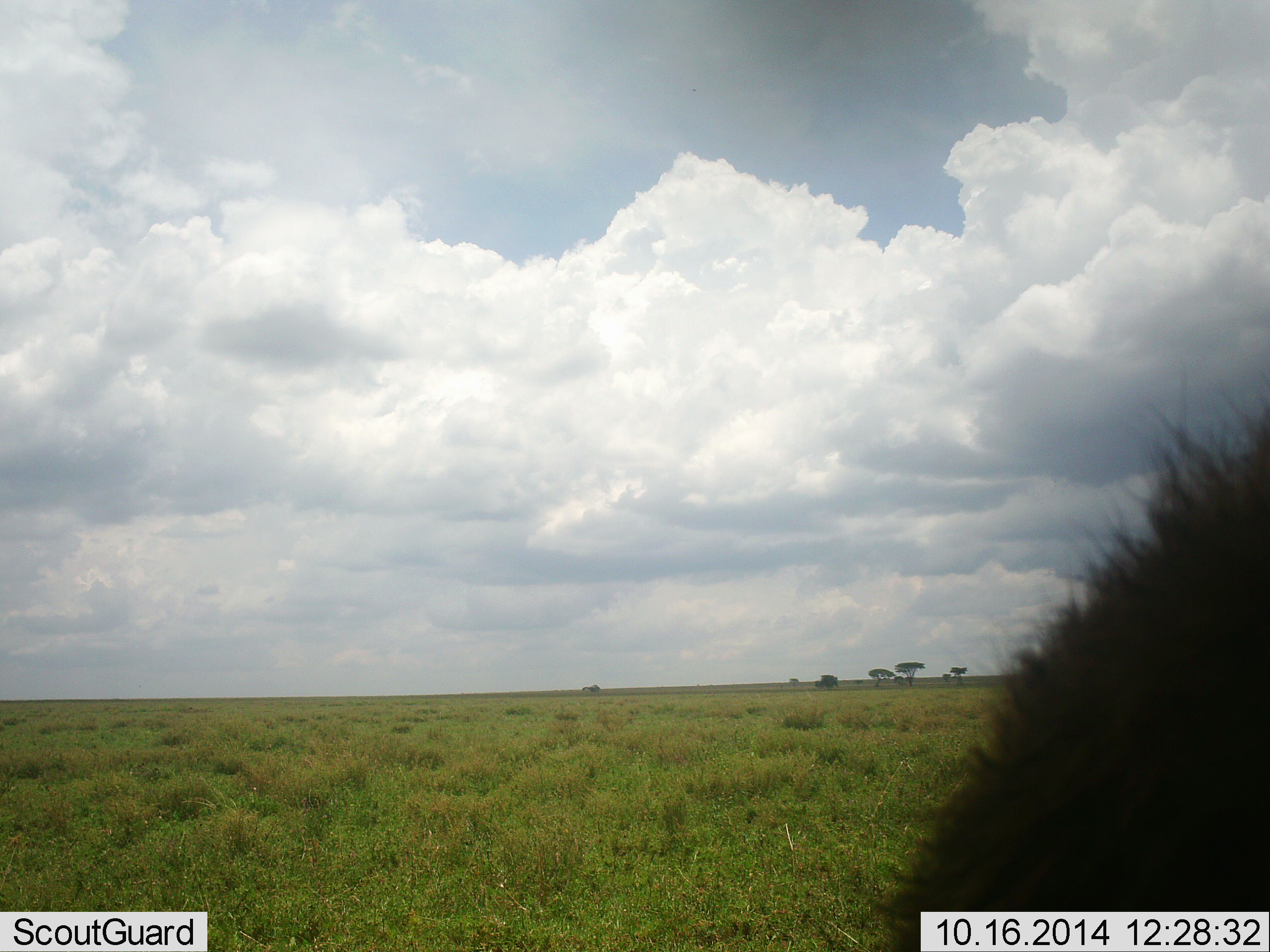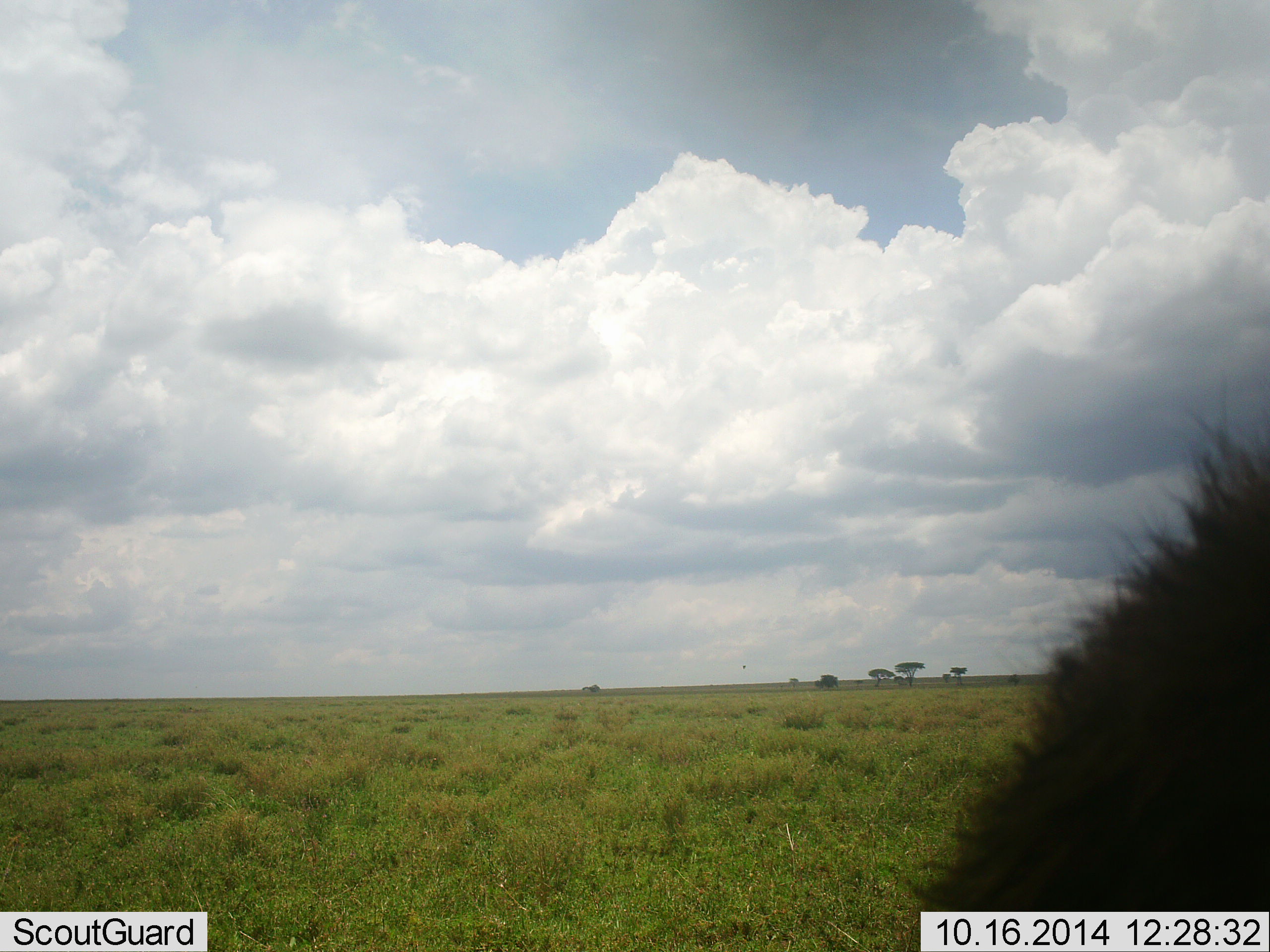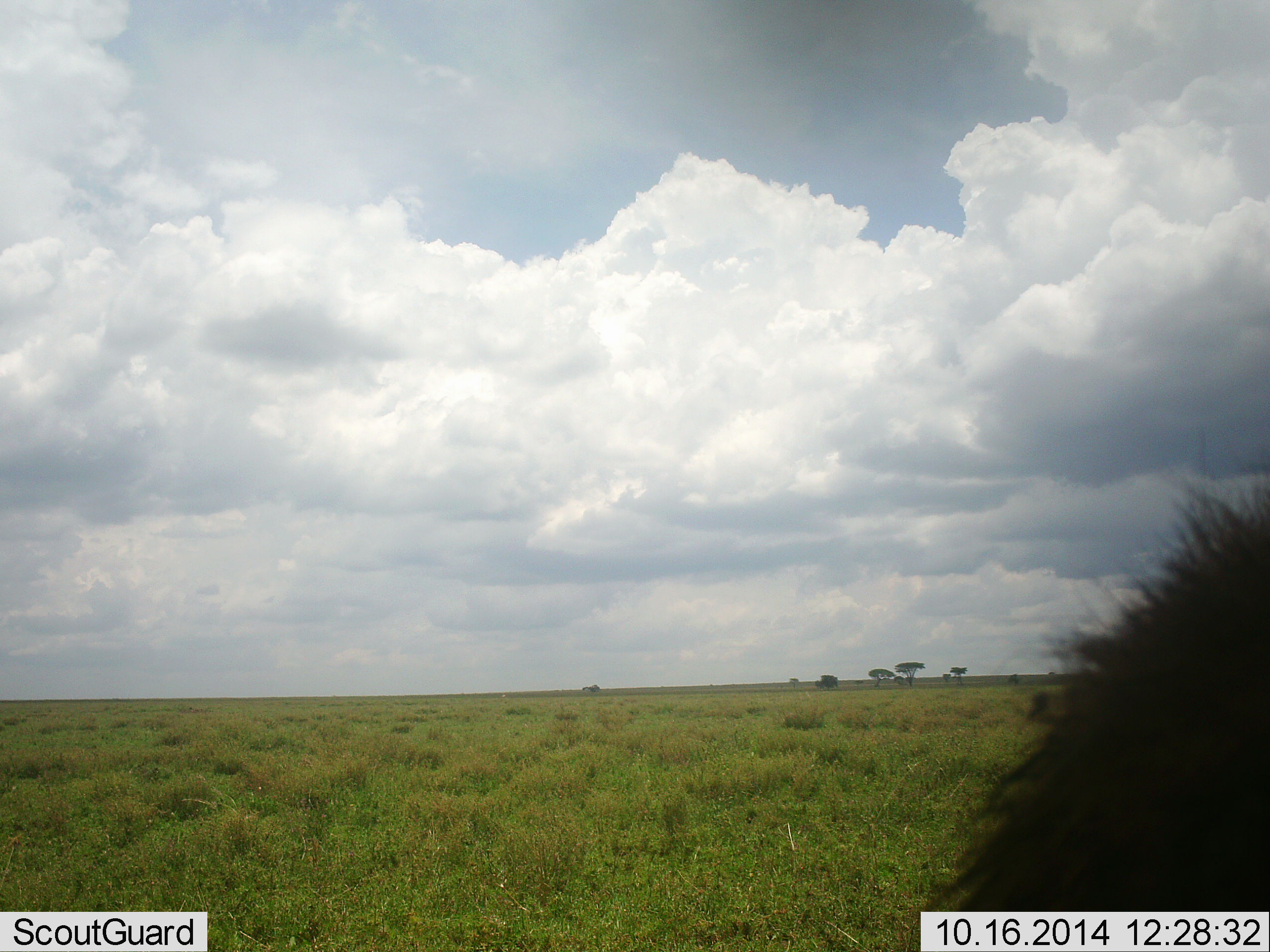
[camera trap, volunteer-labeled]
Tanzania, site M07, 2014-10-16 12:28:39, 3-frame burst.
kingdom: Animalia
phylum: Chordata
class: Mammalia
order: Carnivora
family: Felidae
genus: Panthera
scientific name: Panthera leo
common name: lion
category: lionmale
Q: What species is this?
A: Lionmale (lion) (Panthera leo).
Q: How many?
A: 1.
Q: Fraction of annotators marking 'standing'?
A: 0%.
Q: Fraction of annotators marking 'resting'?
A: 67%.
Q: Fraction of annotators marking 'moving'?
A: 33%.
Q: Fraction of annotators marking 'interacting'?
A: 0%.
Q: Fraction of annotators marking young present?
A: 0%.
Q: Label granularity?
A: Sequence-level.